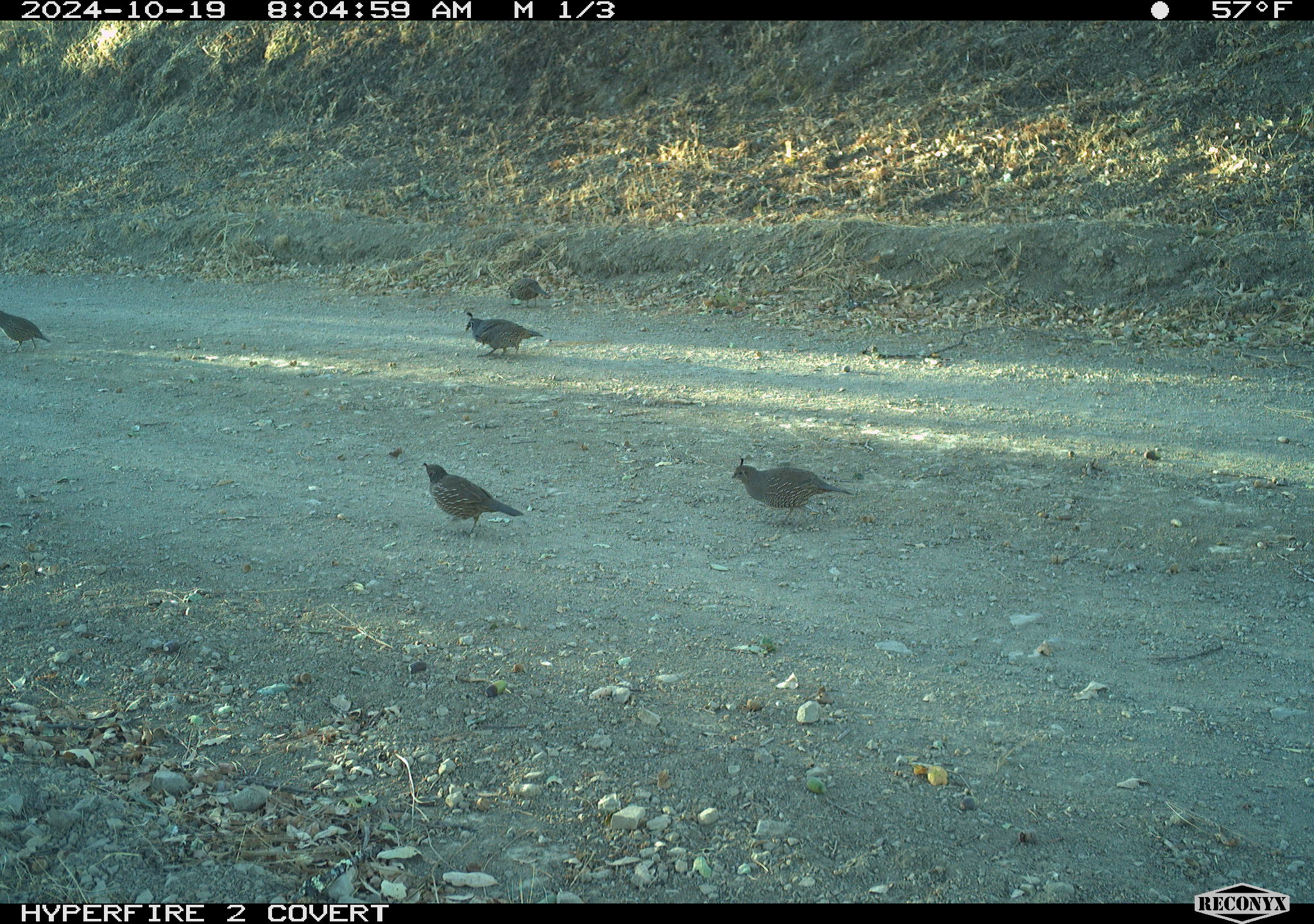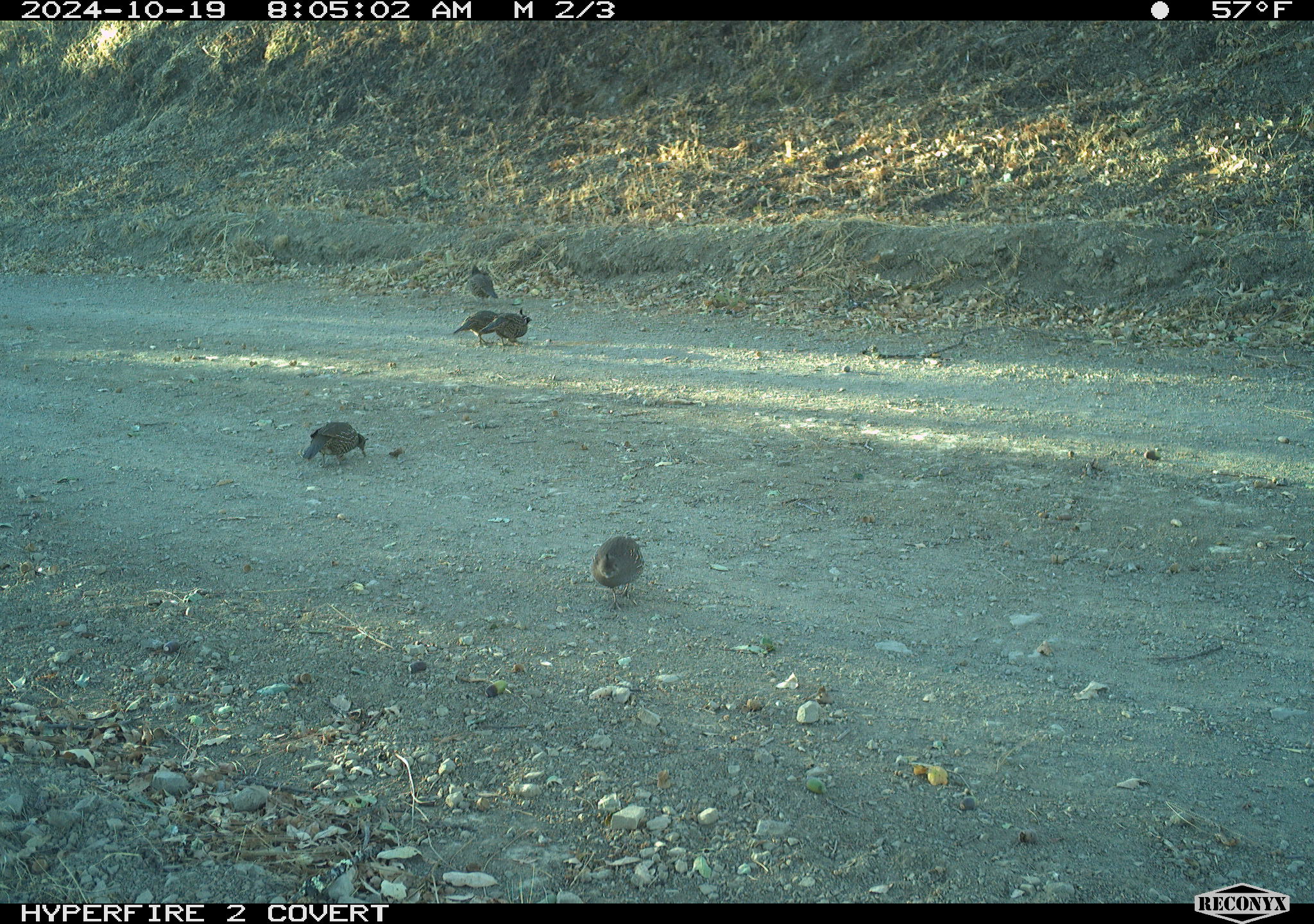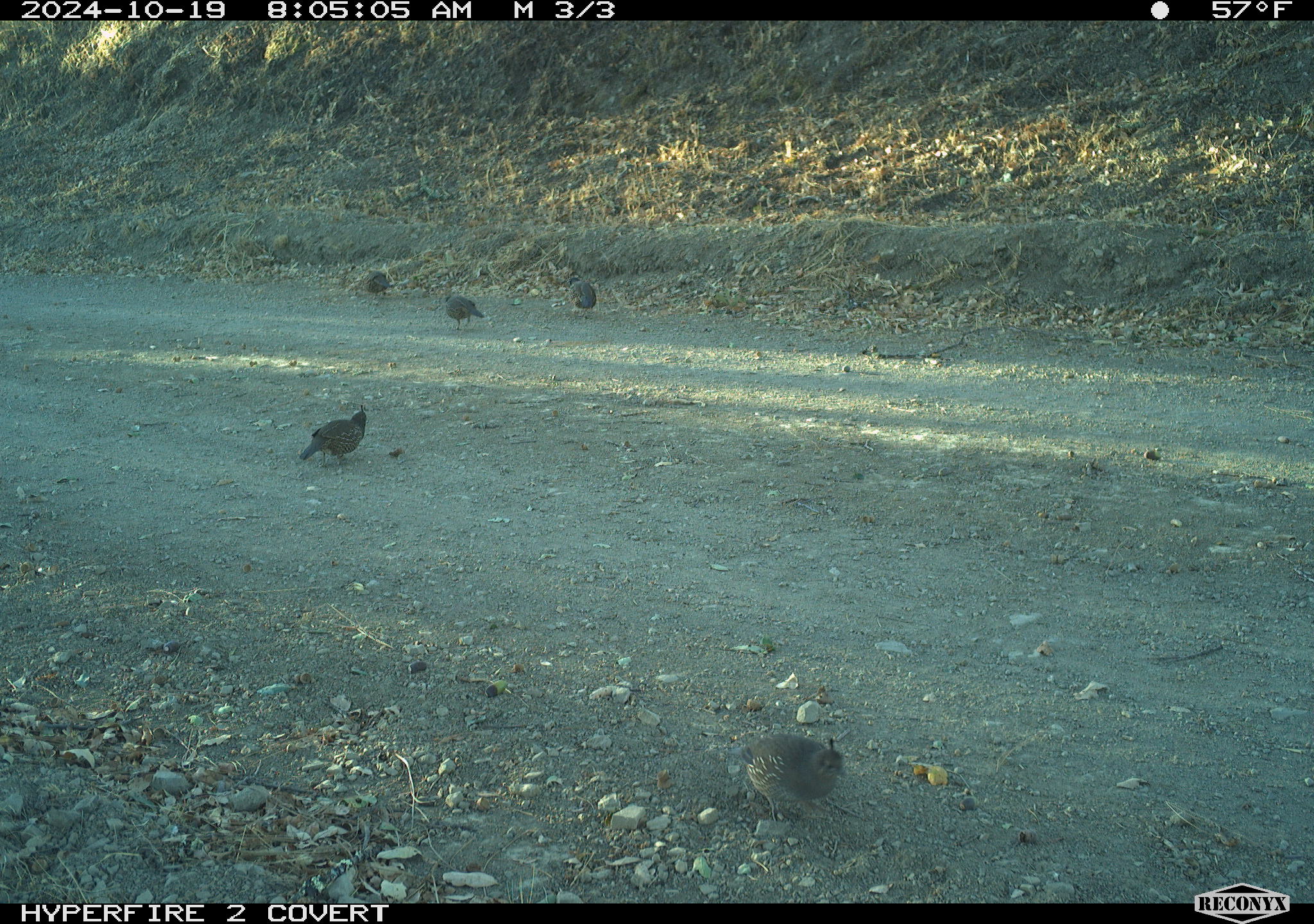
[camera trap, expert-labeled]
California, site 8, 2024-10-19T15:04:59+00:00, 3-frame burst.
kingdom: Animalia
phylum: Chordata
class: Aves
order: Galliformes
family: Odontophoridae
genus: Callipepla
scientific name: Callipepla californica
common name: california quail